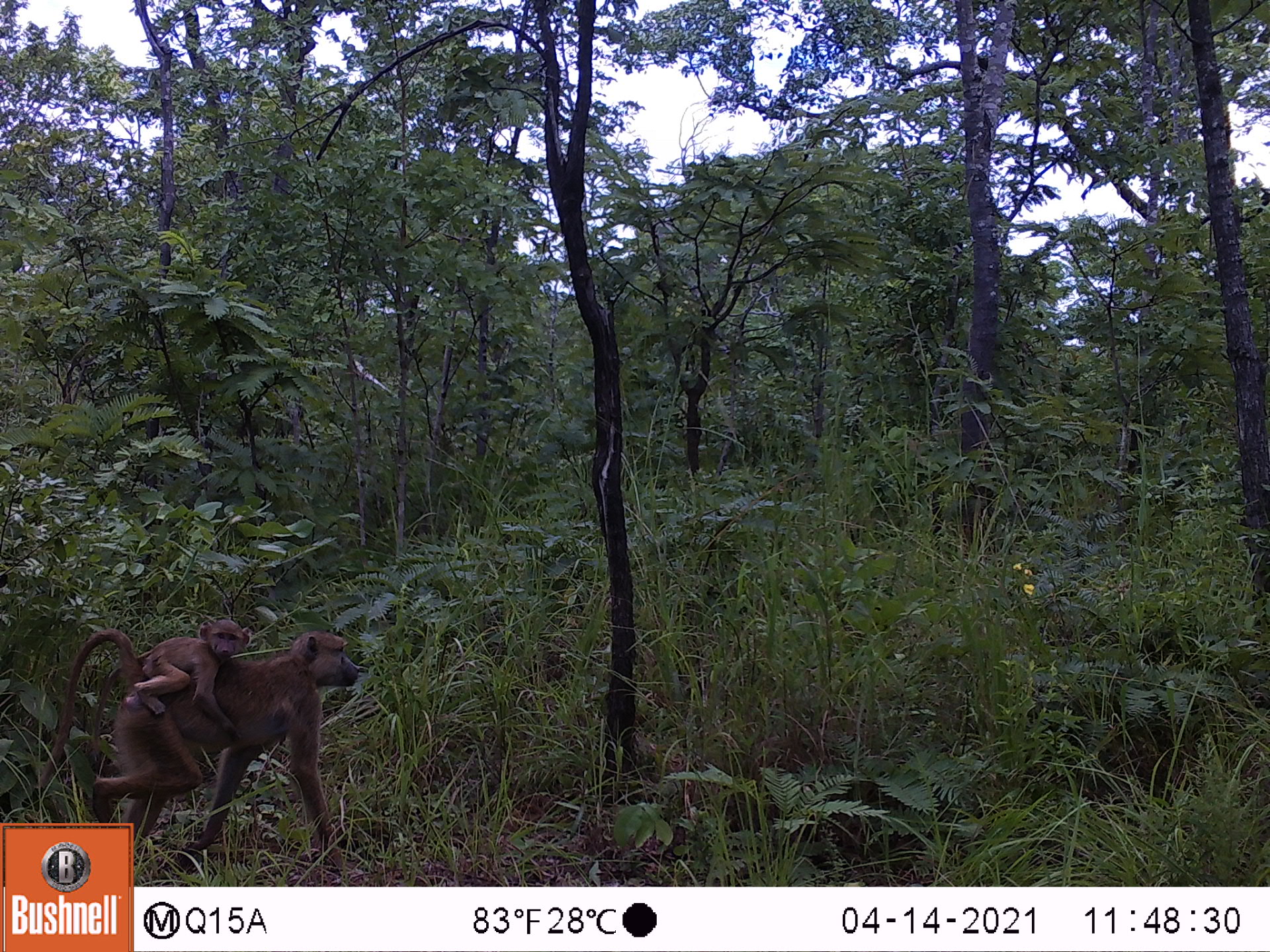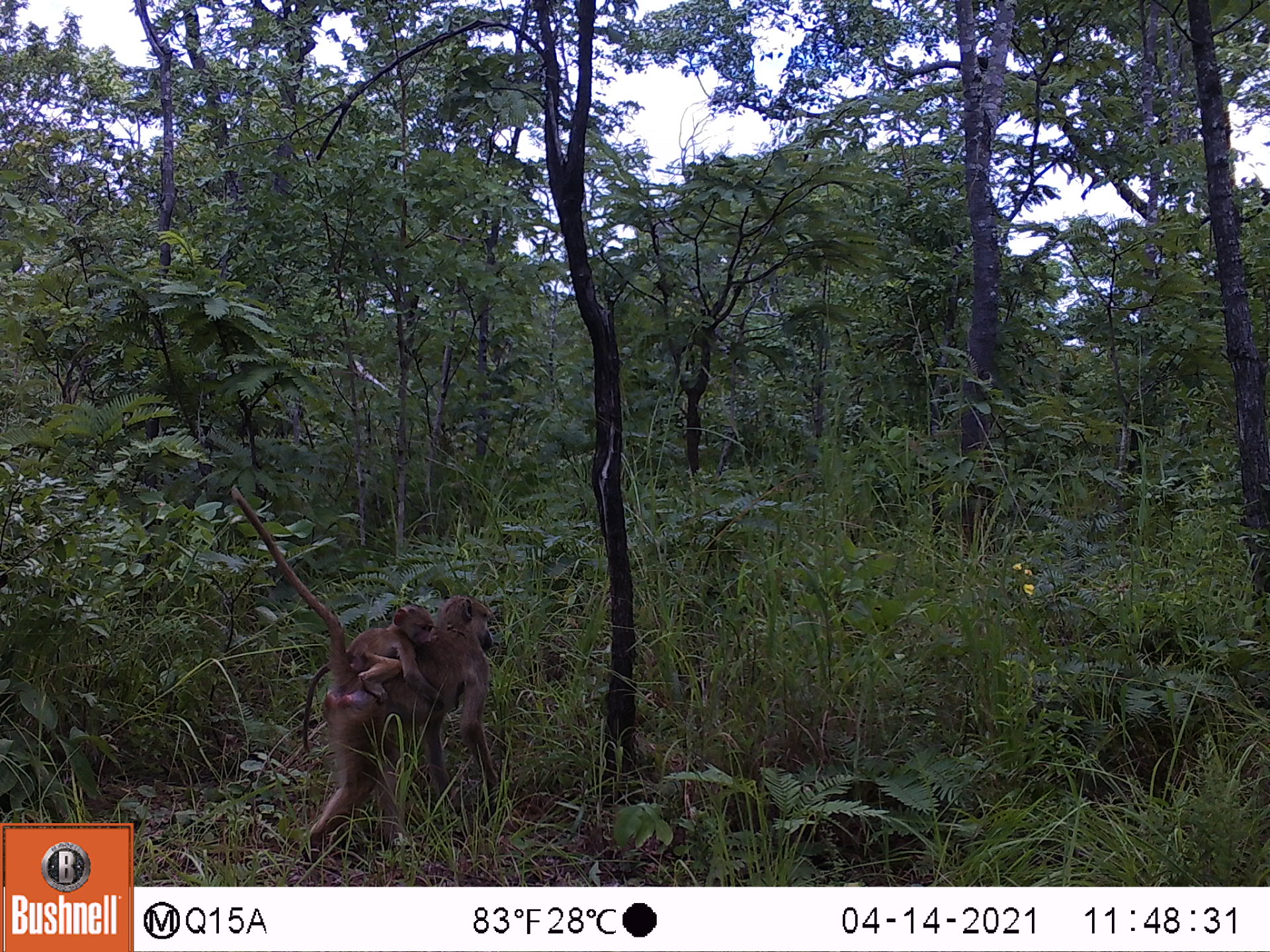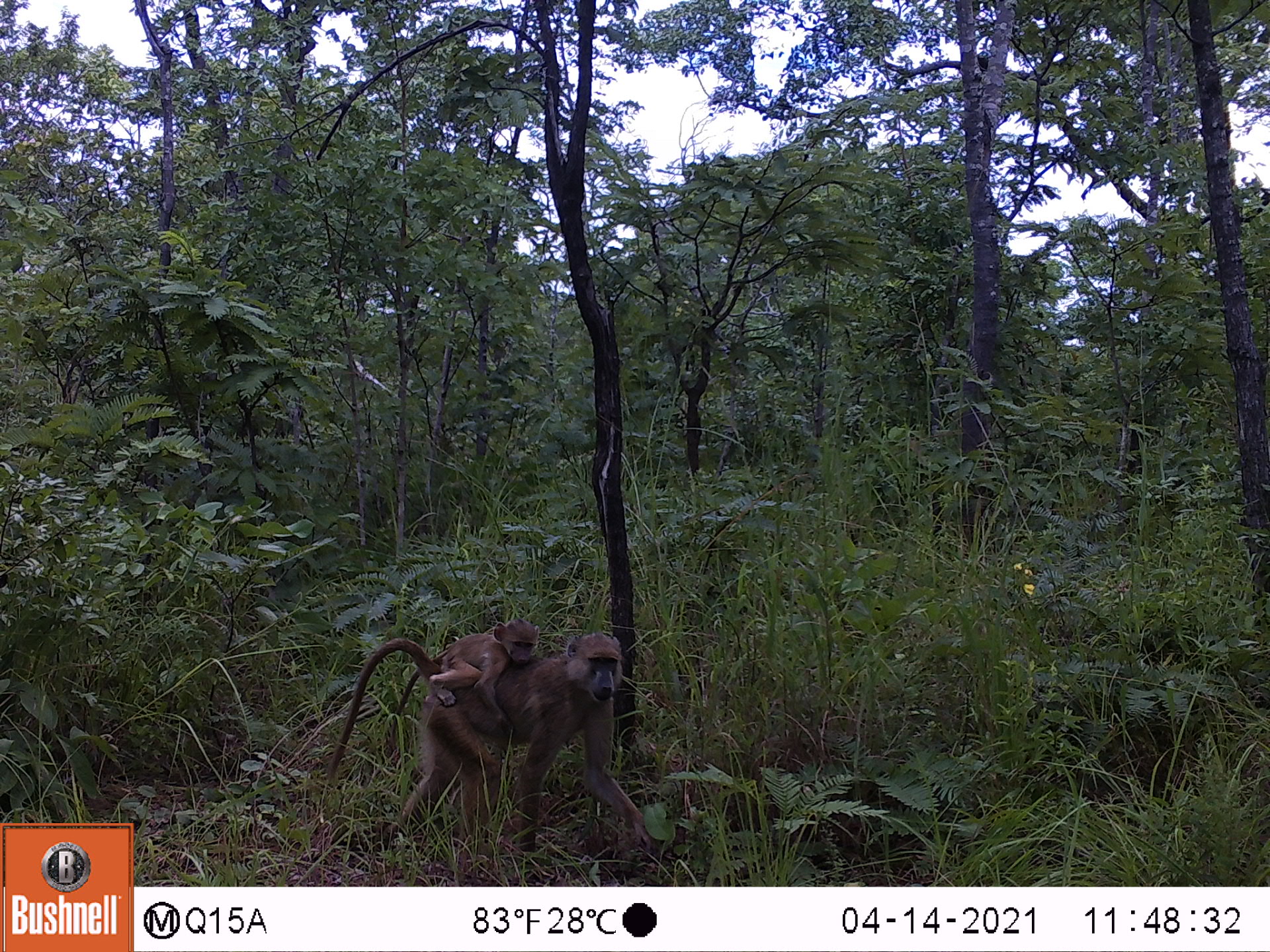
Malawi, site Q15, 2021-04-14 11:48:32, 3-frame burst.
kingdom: Animalia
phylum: Chordata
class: Mammalia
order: Primates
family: Cercopithecidae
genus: Papio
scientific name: Papio cynocephalus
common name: yellow baboon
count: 2